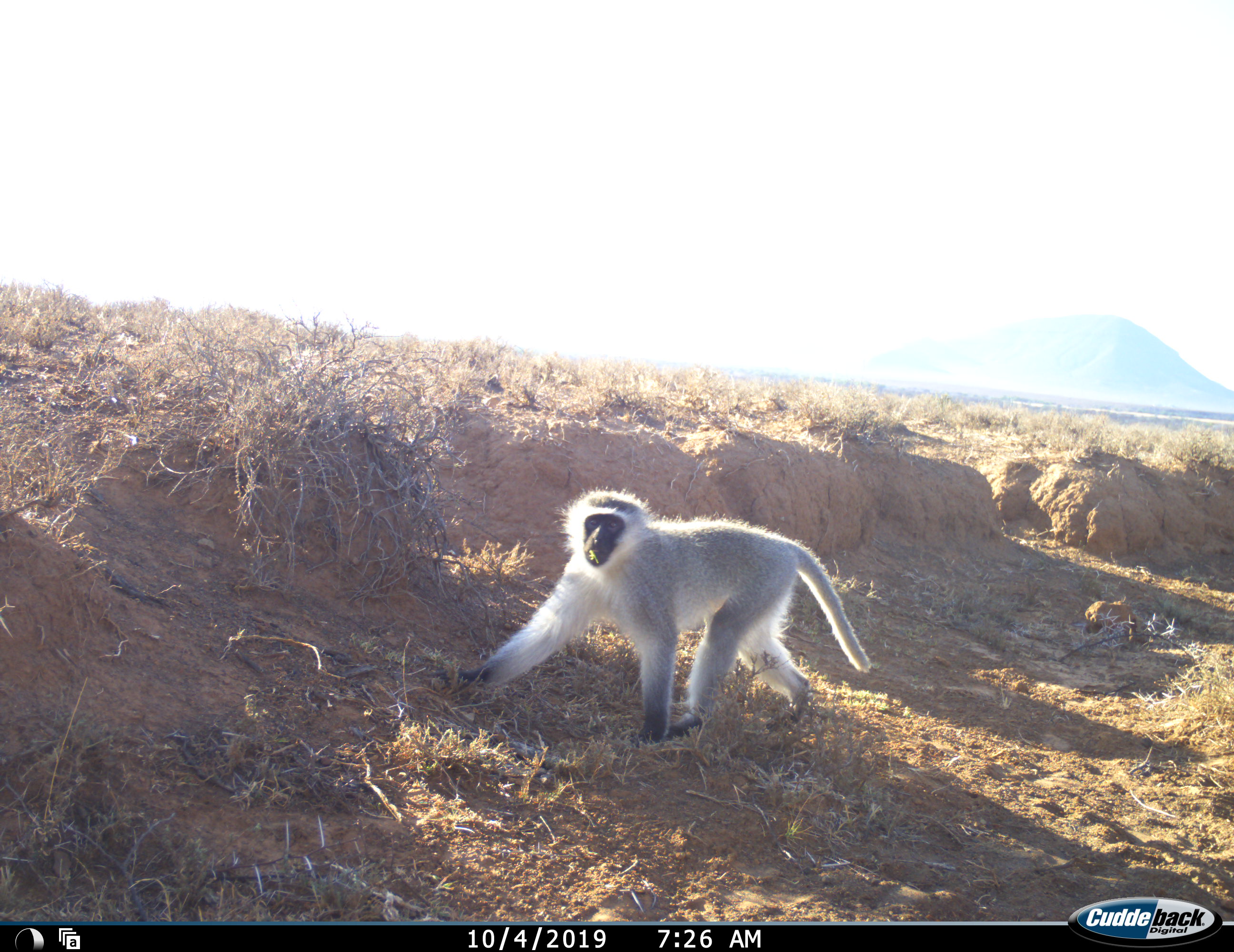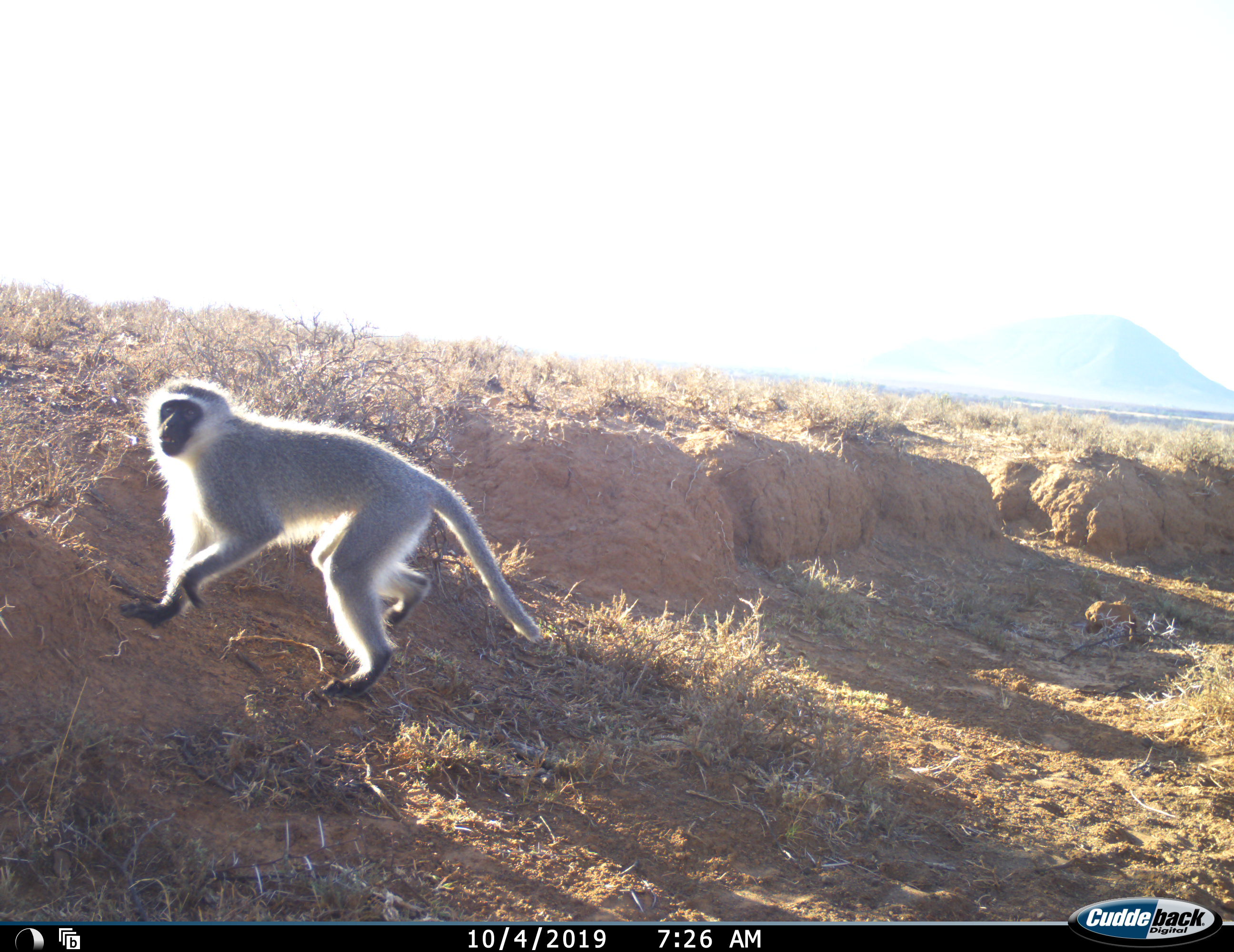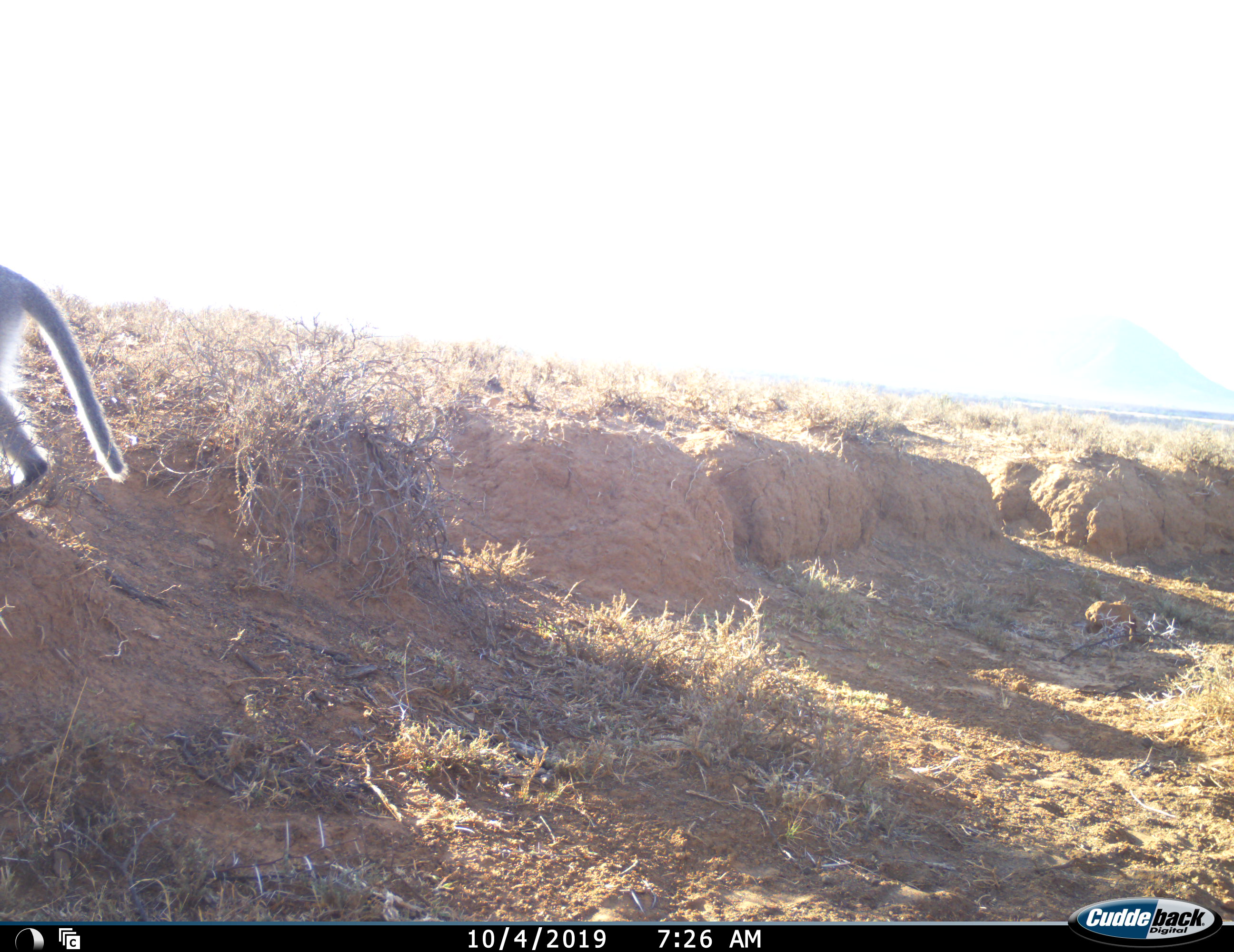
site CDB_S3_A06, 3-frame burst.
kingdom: Animalia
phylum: Chordata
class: Mammalia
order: Primates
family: Cercopithecidae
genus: Chlorocebus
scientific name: Chlorocebus pygerythrus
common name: vervet monkey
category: monkeyvervet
Monkeyvervet (vervet monkey) (Chlorocebus pygerythrus), count 1. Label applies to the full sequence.